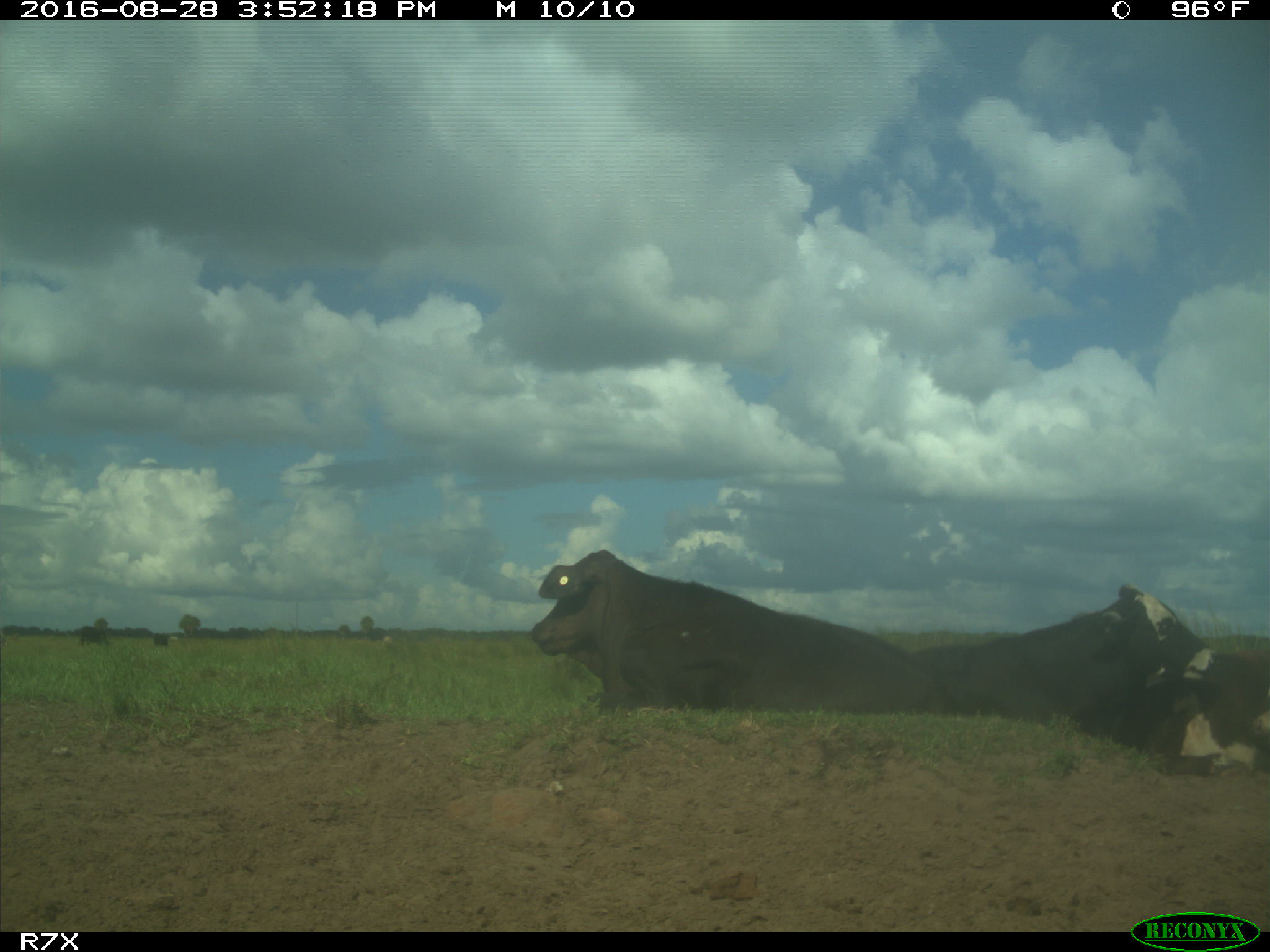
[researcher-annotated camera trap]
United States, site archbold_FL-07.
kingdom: Animalia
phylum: Chordata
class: Mammalia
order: Artiodactyla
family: Bovidae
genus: Bos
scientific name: Bos taurus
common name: domestic cow